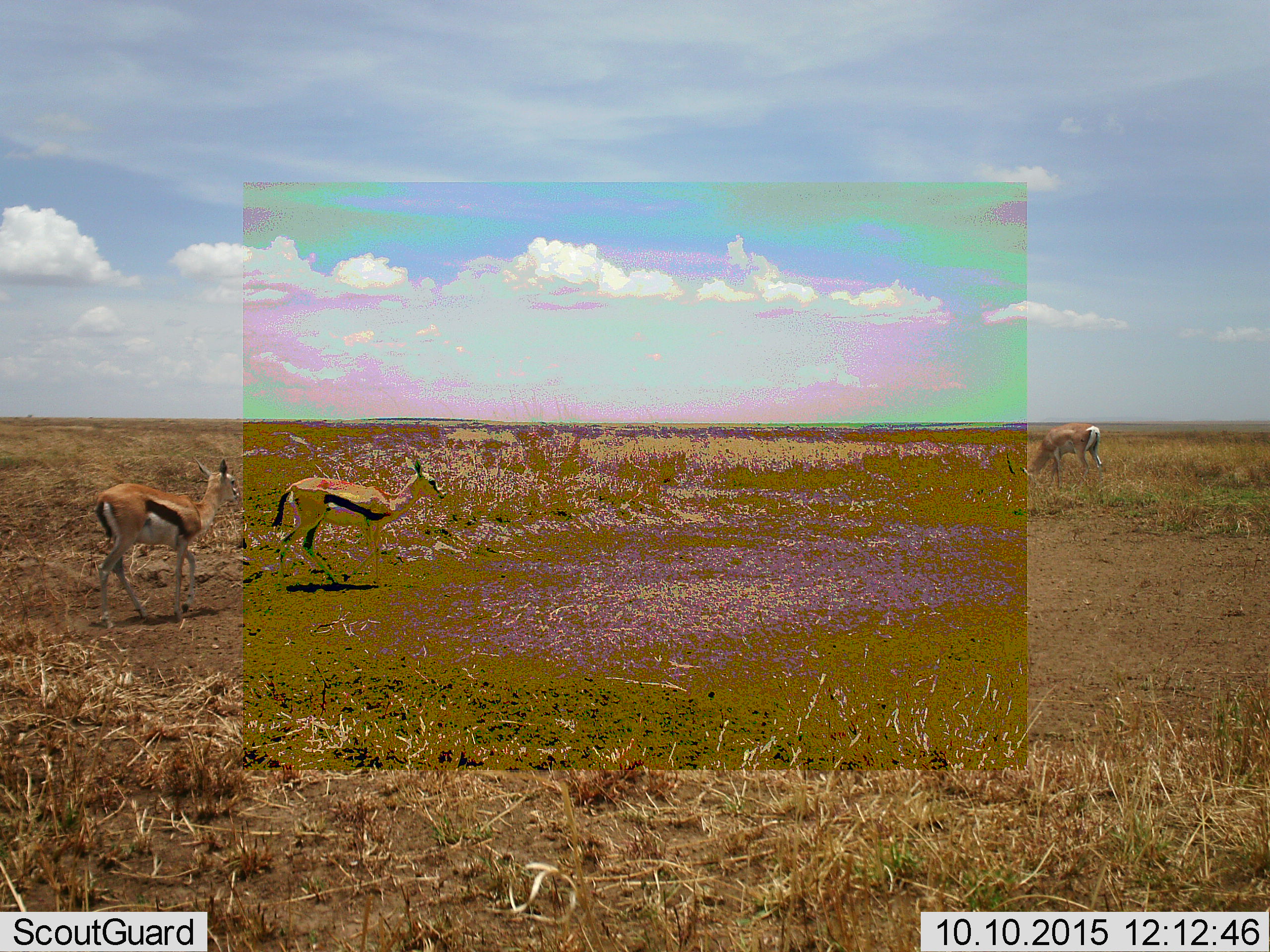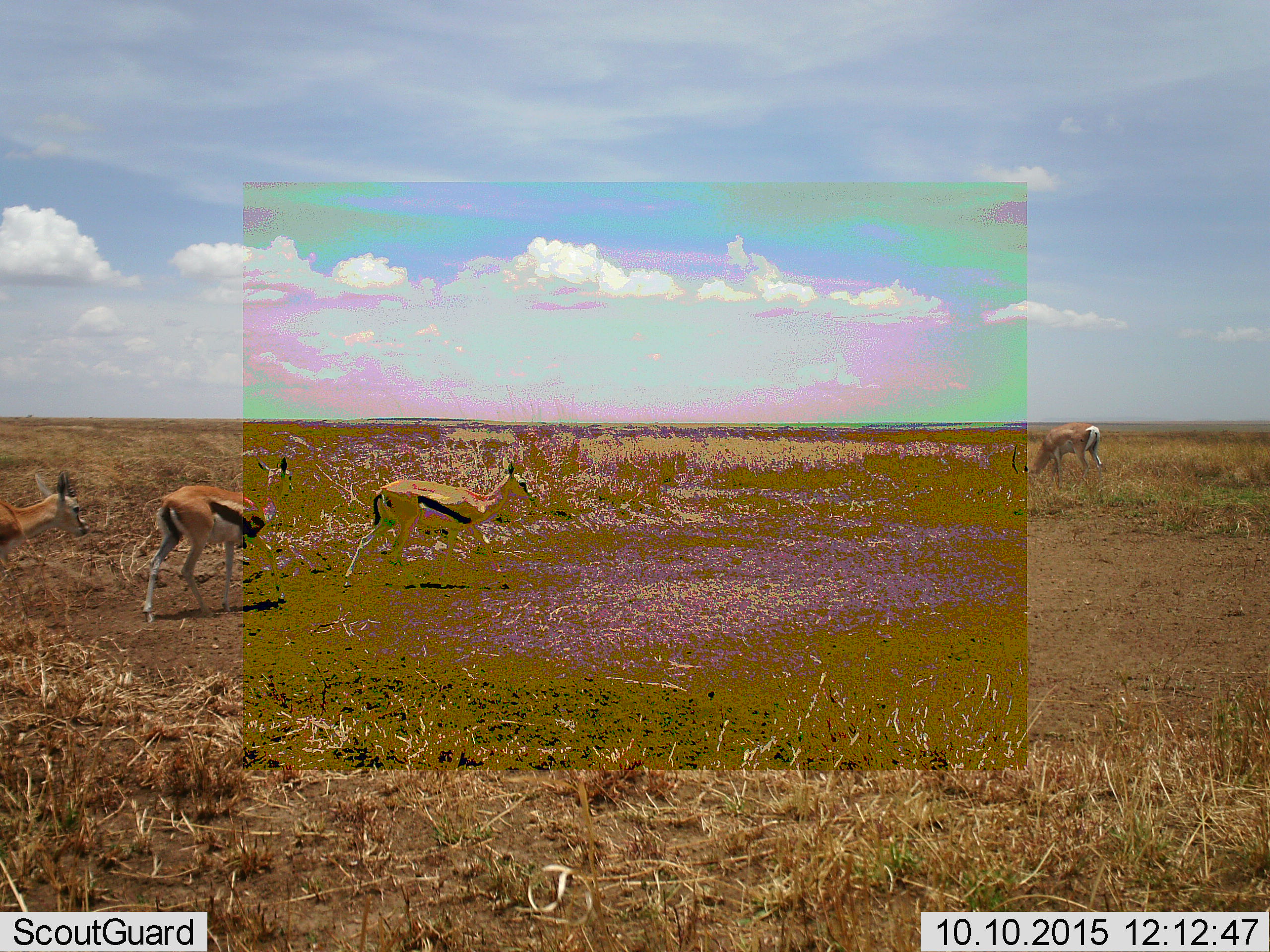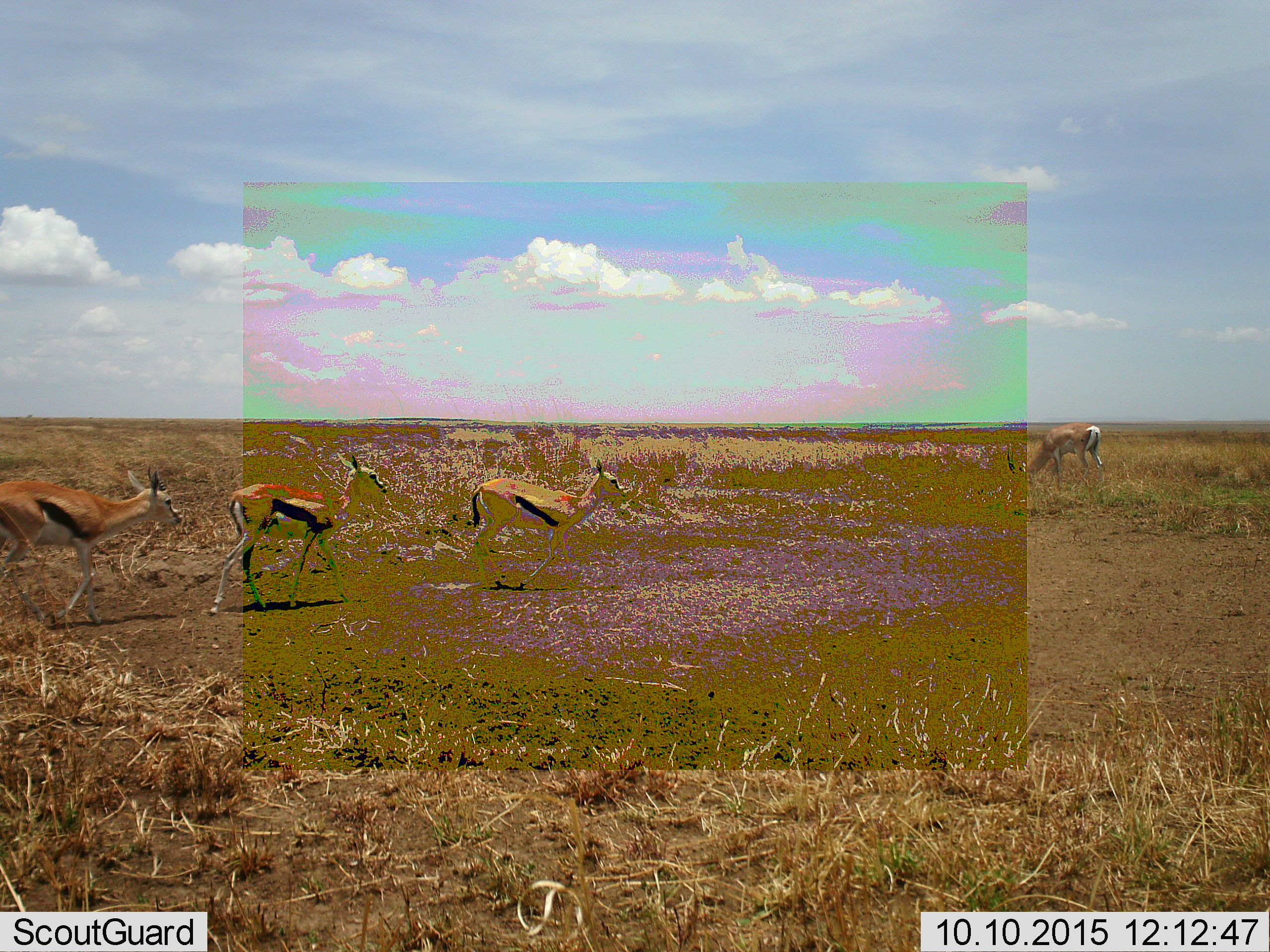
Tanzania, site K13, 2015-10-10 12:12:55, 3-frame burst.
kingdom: Animalia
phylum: Chordata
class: Mammalia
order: Artiodactyla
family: Bovidae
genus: Eudorcas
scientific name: Eudorcas thomsonii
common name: thomson's gazelle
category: gazellethomsons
Gazellethomsons (thomson's gazelle) (Eudorcas thomsonii), count 3. Behavior (volunteer vote fractions): standing 33%, resting 0%, moving 100%, interacting 0%. Young present (vote fraction): 11%. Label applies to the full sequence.